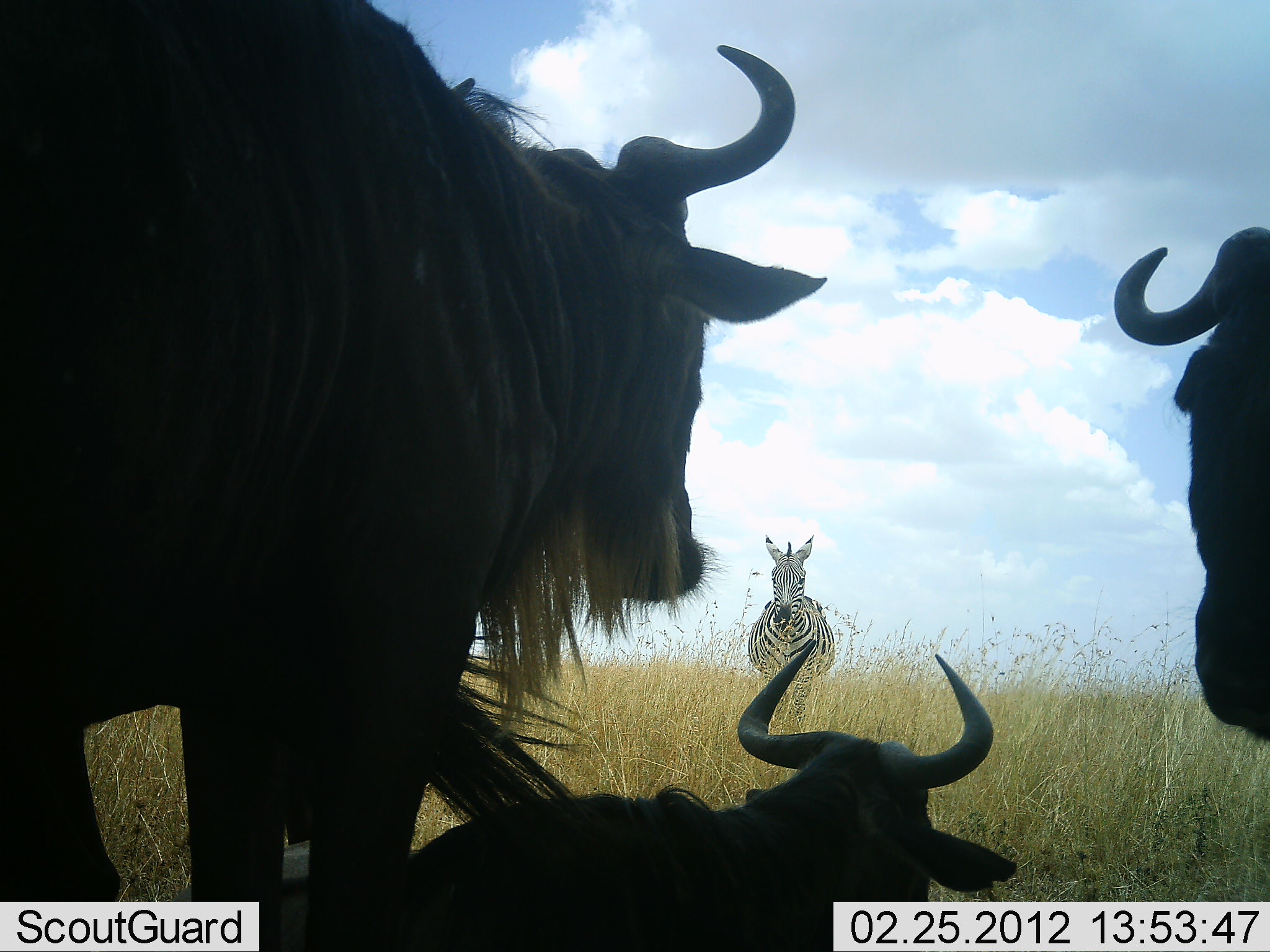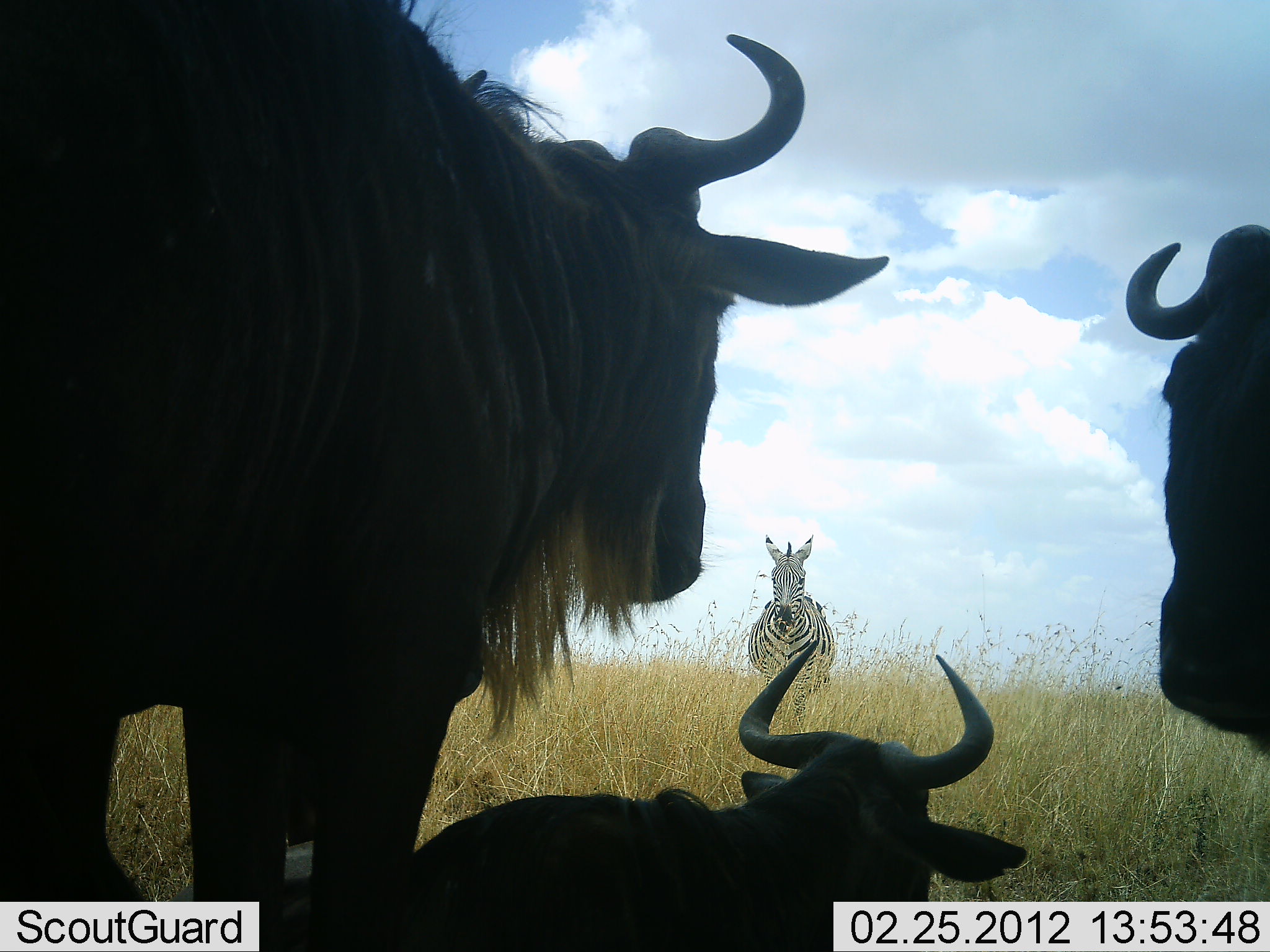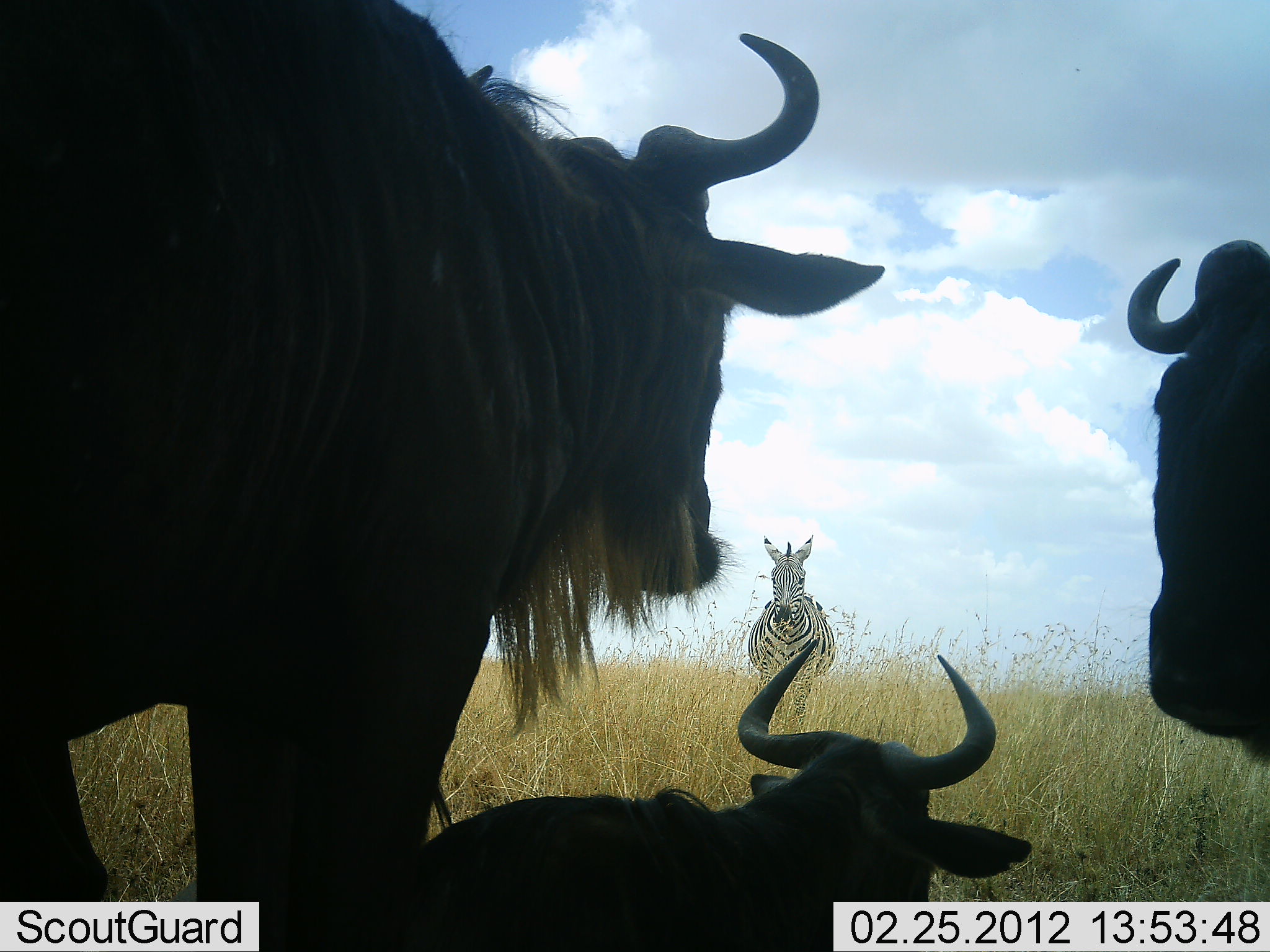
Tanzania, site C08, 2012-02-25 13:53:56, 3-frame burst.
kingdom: Animalia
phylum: Chordata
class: Mammalia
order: Artiodactyla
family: Bovidae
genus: Connochaetes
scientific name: Connochaetes taurinus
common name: blue wildebeest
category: wildebeest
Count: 3.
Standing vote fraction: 100%.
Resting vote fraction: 95%.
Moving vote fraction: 0%.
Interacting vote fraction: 0%.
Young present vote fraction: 5%.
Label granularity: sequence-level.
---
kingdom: Animalia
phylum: Chordata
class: Mammalia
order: Perissodactyla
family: Equidae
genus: Equus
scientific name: Equus quagga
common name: plains zebra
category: zebra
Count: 1.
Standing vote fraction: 100%.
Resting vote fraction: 0%.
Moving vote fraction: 0%.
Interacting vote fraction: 0%.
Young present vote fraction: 0%.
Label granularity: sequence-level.